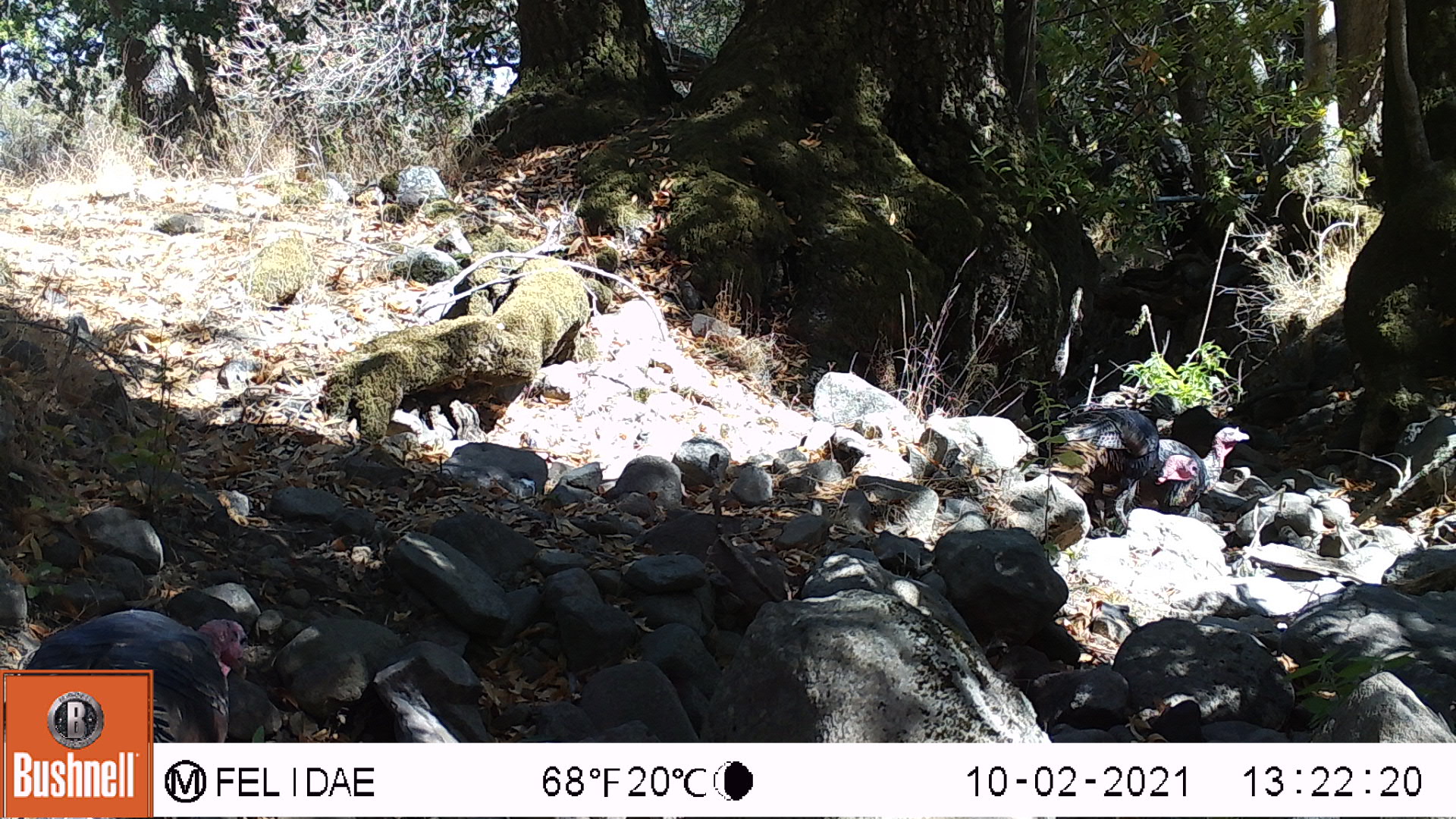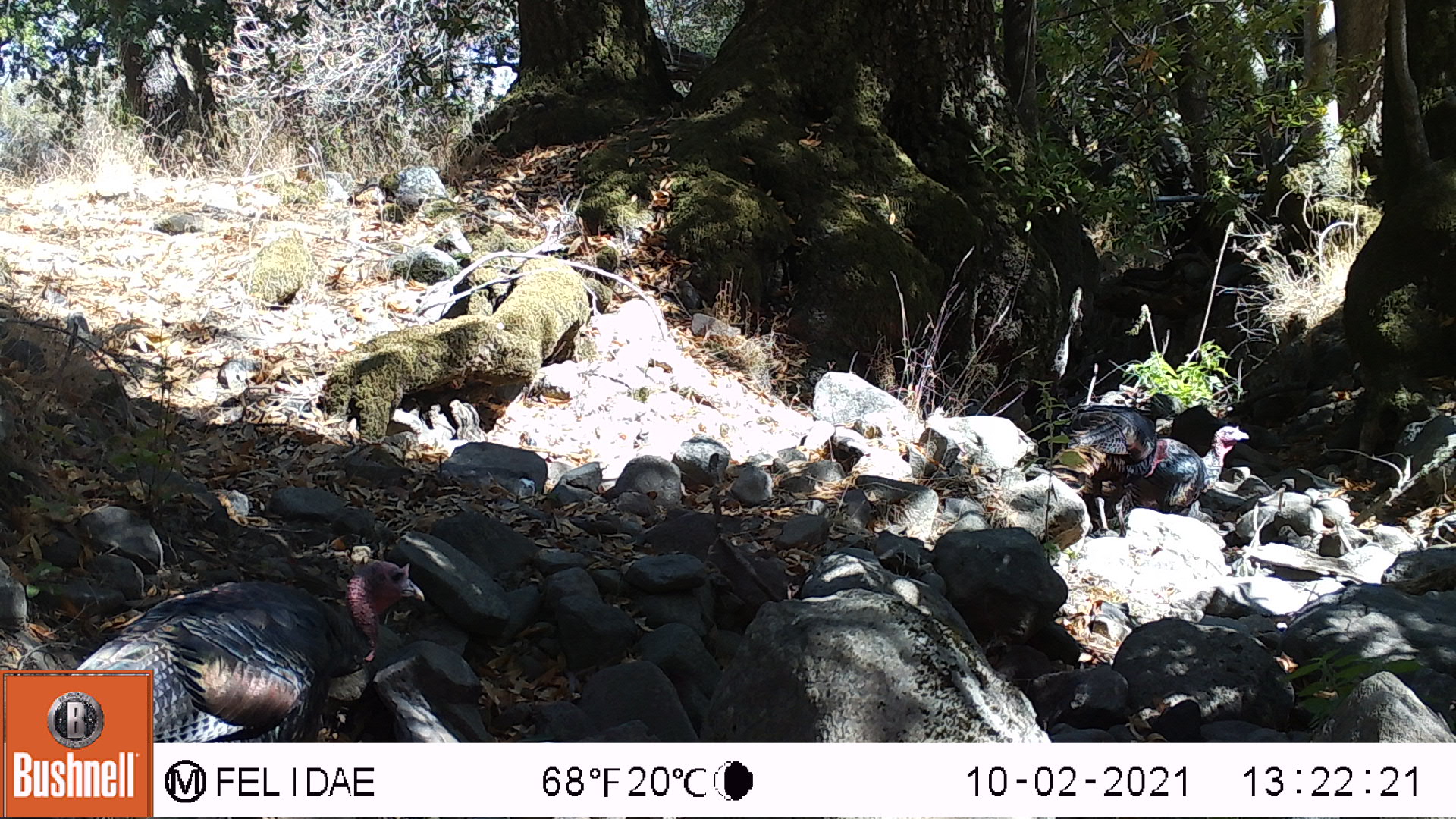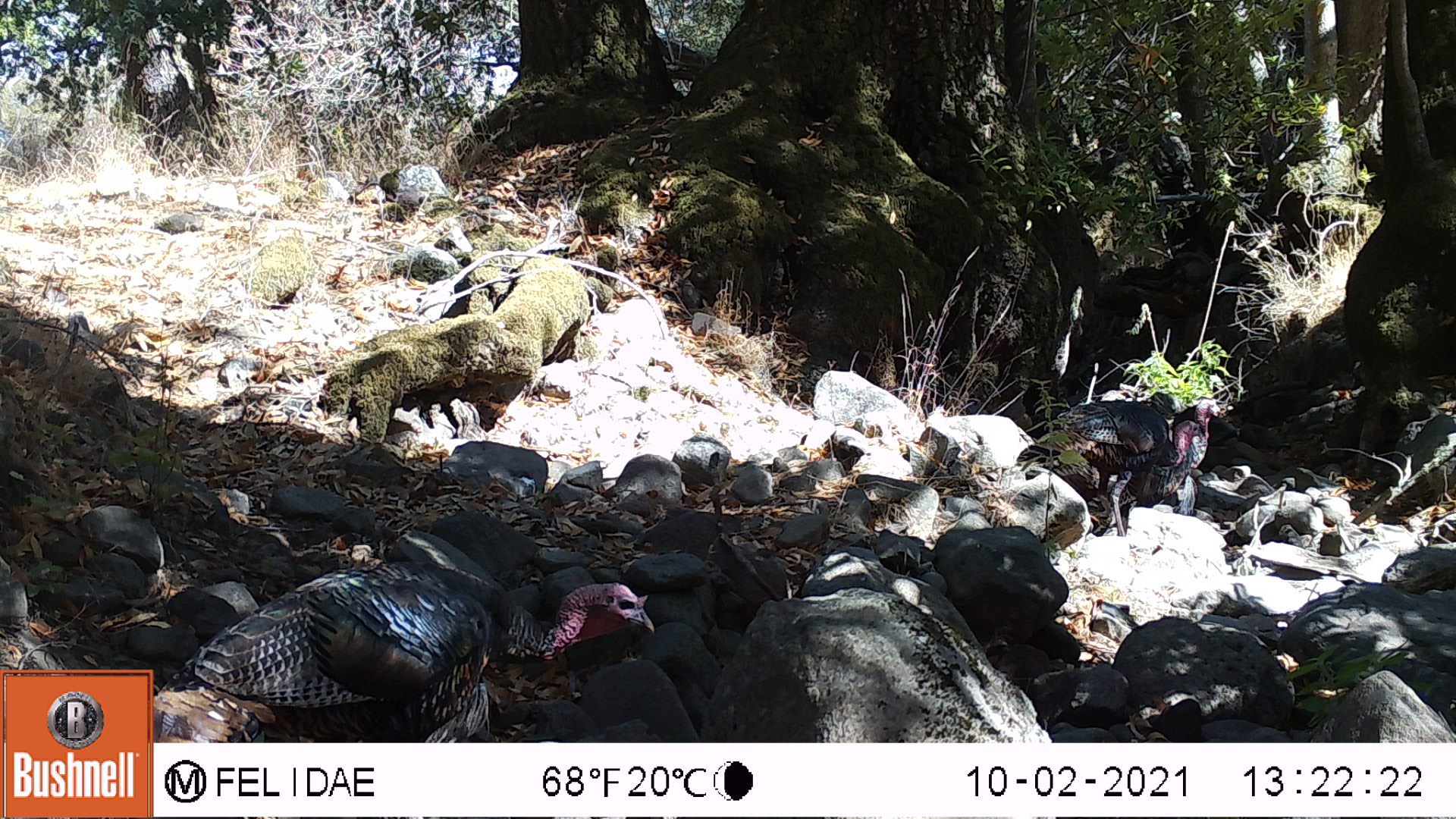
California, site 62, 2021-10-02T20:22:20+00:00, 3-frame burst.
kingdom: Animalia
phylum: Chordata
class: Aves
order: Galliformes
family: Phasianidae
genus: Meleagris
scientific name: Meleagris gallopavo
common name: turkey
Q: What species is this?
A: Turkey (Meleagris gallopavo).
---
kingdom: Animalia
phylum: Chordata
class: Aves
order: Cathartiformes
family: Cathartidae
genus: Cathartes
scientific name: Cathartes aura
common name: turkey vulture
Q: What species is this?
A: Turkey vulture (Cathartes aura).